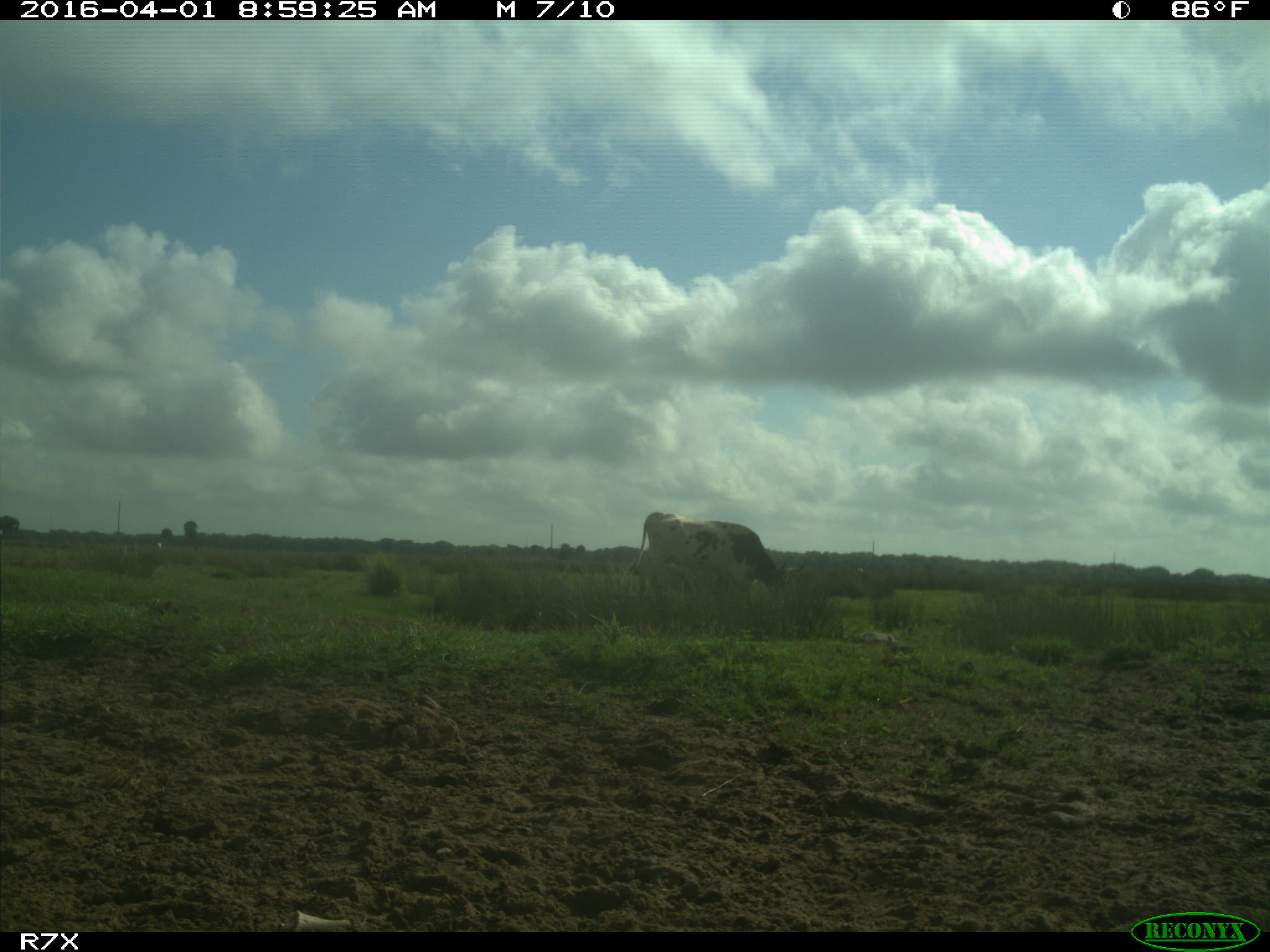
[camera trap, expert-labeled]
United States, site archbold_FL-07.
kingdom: Animalia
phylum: Chordata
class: Mammalia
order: Artiodactyla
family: Bovidae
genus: Bos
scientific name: Bos taurus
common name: domestic cow